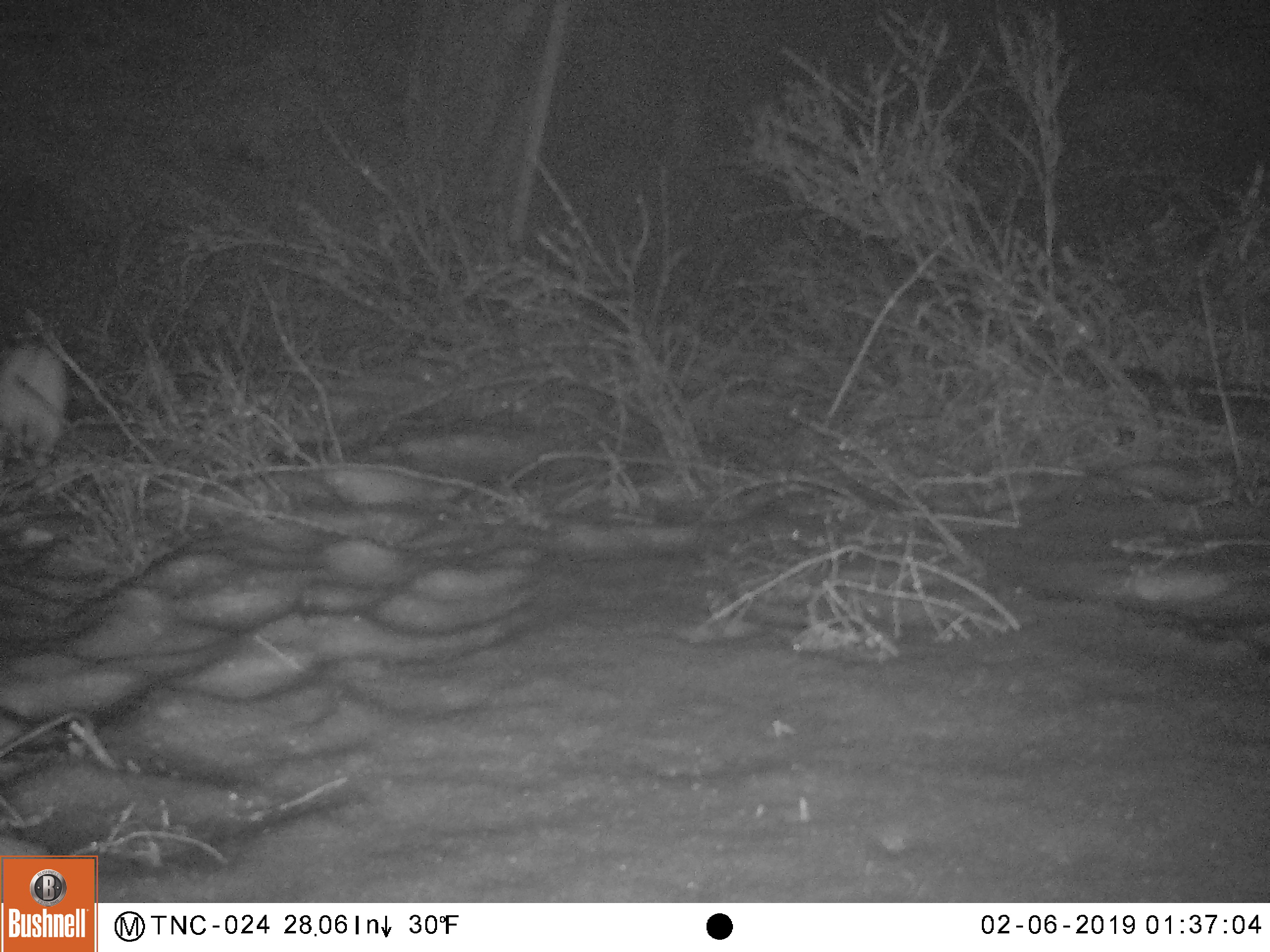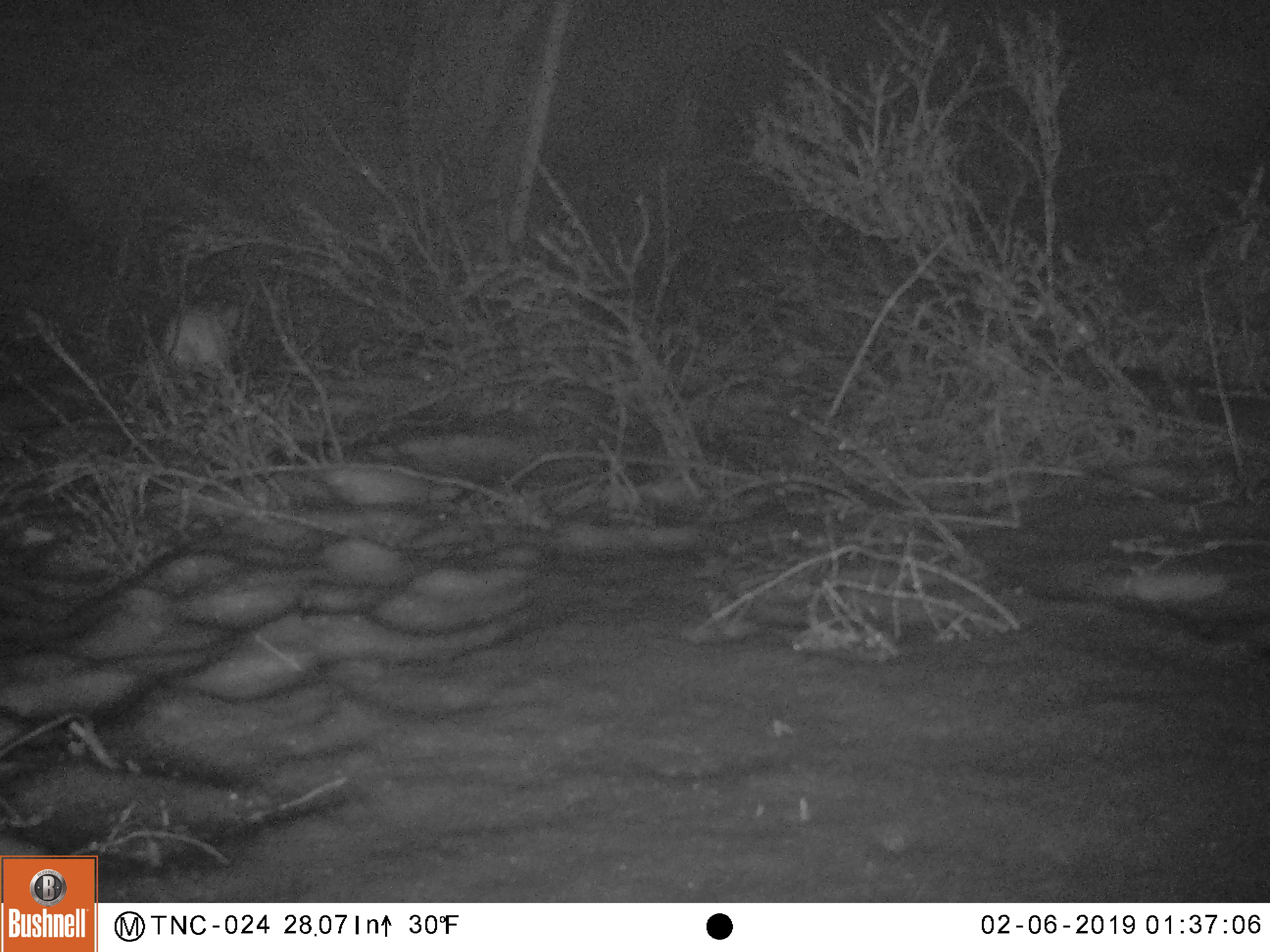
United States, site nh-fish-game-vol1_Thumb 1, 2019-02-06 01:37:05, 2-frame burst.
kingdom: Animalia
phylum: Chordata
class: Mammalia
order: Lagomorpha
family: Leporidae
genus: Lepus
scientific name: Lepus americanus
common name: snowshoe hare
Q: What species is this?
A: Snowshoe hare (Lepus americanus).